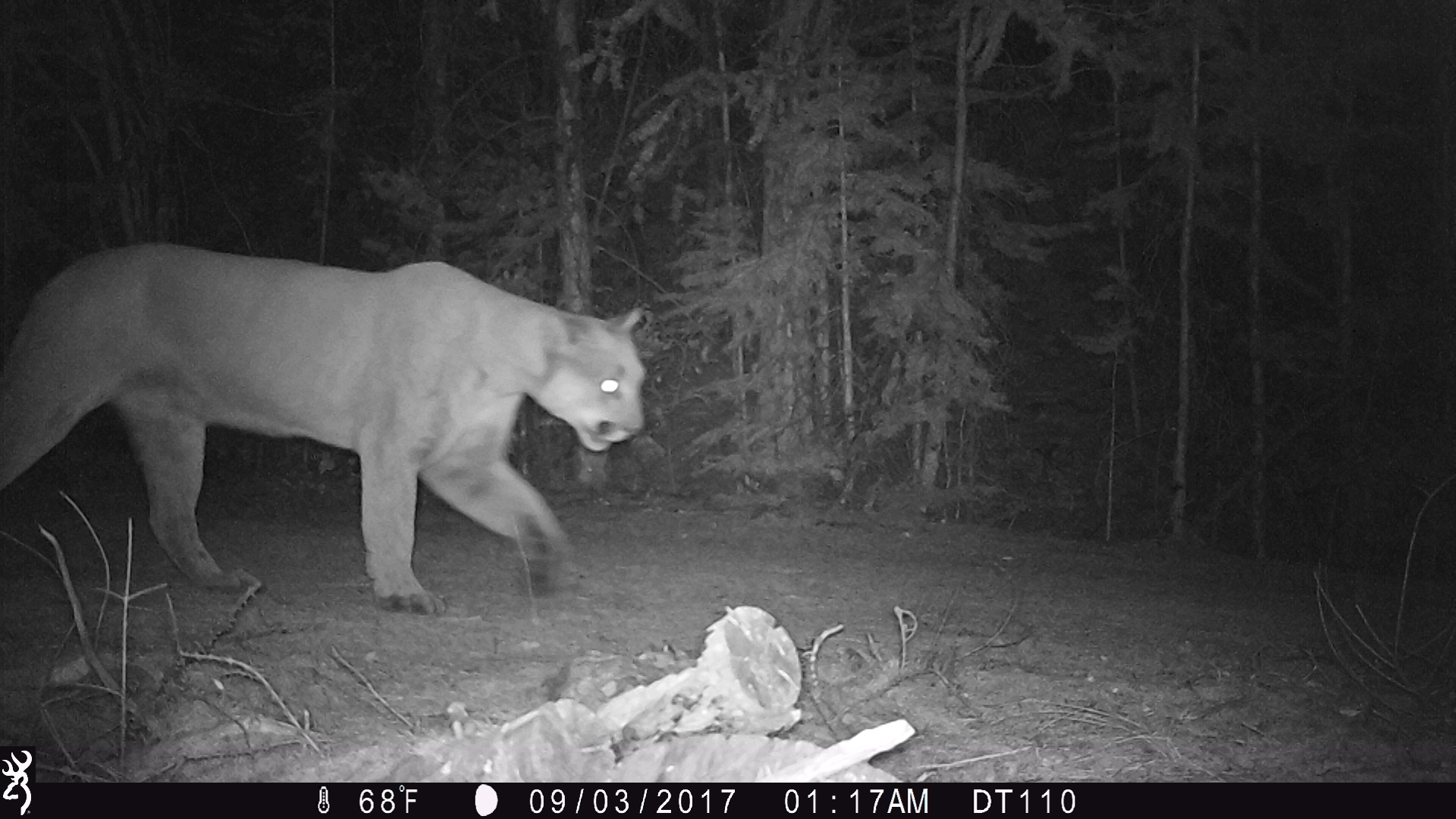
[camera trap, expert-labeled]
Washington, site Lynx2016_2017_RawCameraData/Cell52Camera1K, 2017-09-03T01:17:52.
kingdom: Animalia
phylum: Chordata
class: Mammalia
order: Carnivora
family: Felidae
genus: Puma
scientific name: Puma concolor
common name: mountain lion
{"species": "Puma concolor (mountain lion)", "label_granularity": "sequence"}